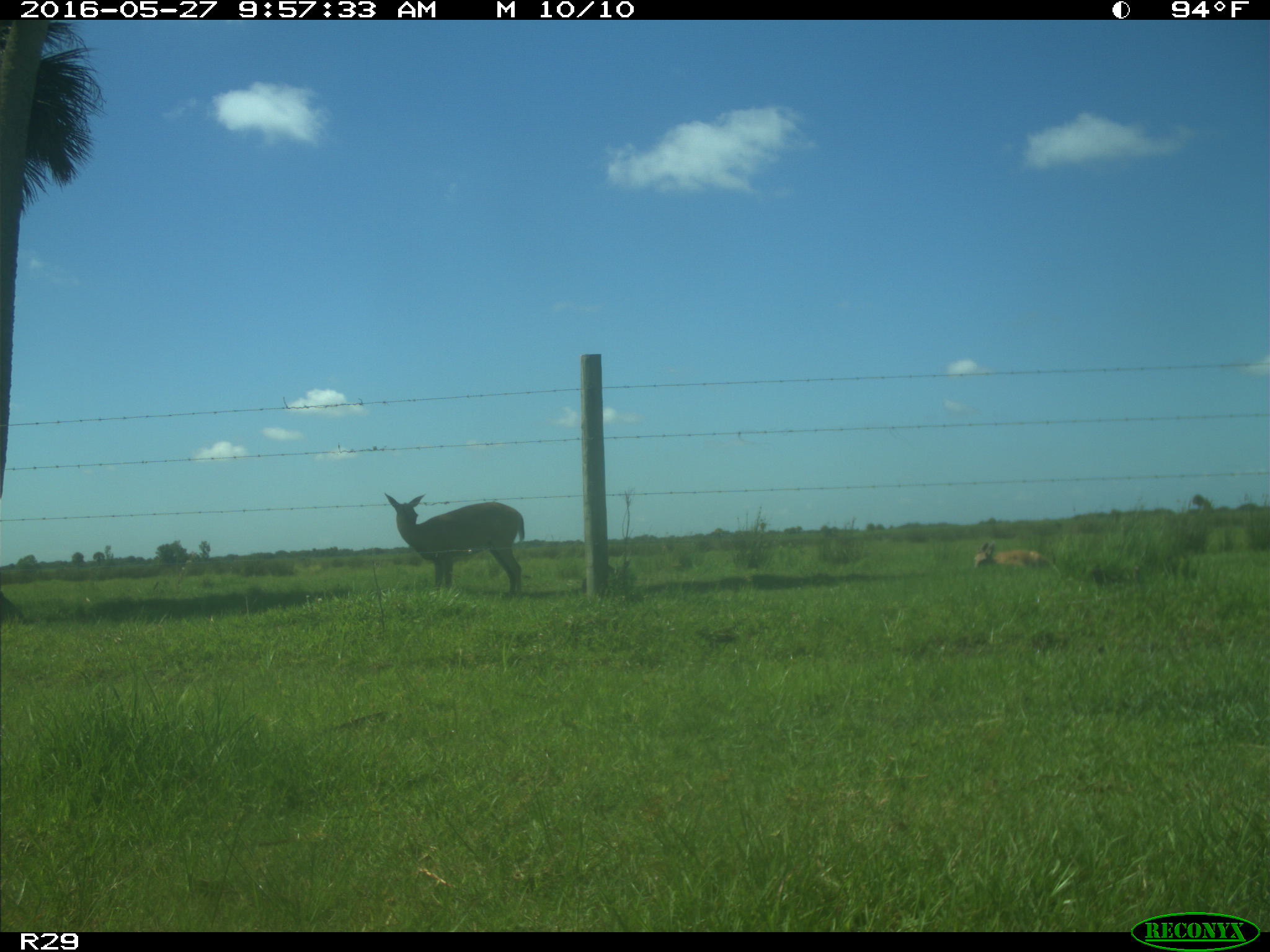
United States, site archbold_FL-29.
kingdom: Animalia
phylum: Chordata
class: Mammalia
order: Artiodactyla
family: Cervidae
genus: Odocoileus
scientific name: Odocoileus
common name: deer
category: unidentified deer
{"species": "unidentified deer (deer) (Odocoileus)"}